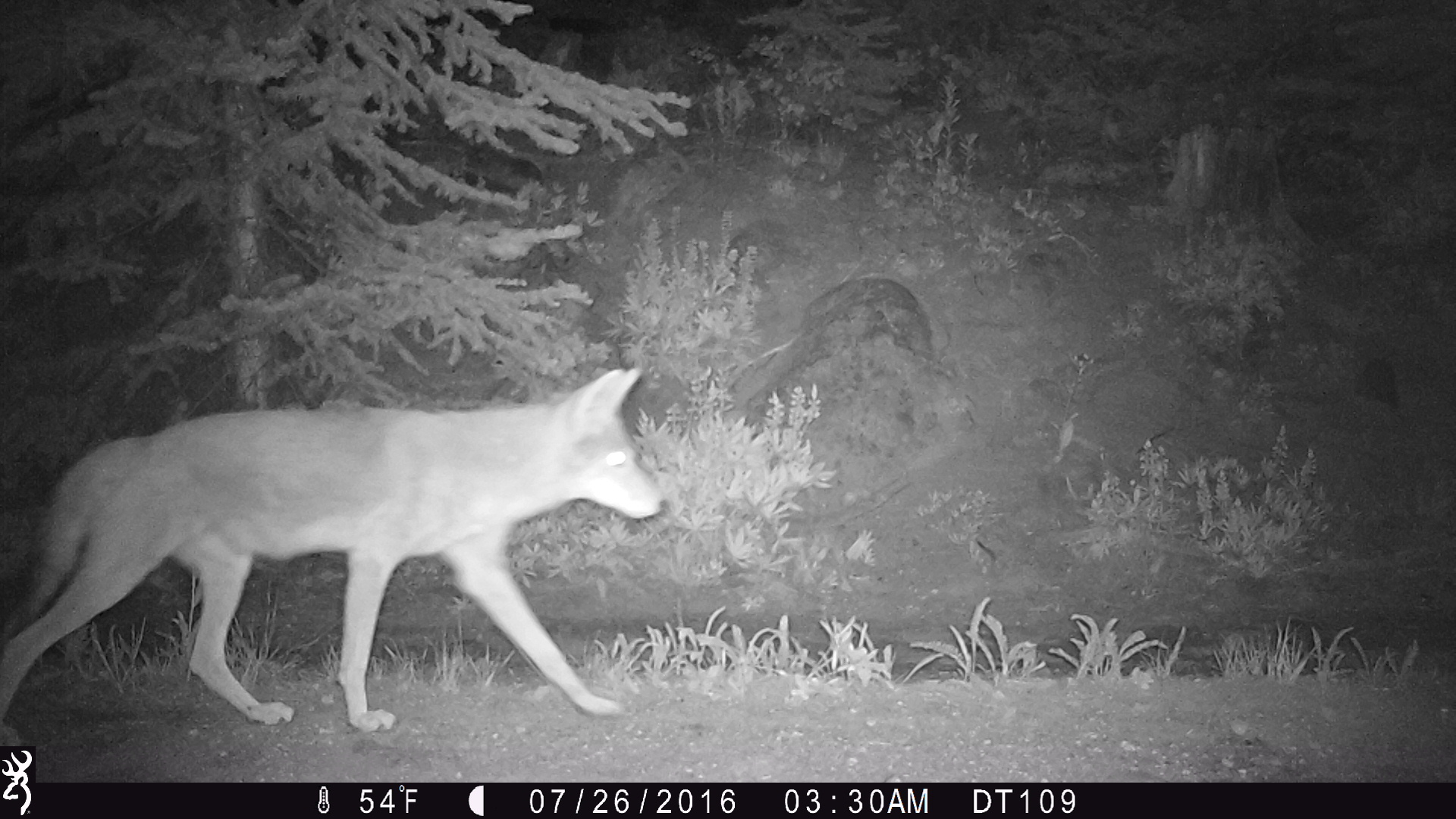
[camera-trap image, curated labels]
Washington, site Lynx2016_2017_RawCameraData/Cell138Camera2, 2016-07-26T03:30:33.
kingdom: Animalia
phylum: Chordata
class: Mammalia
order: Carnivora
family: Canidae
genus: Canis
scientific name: Canis latrans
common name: coyote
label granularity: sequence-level